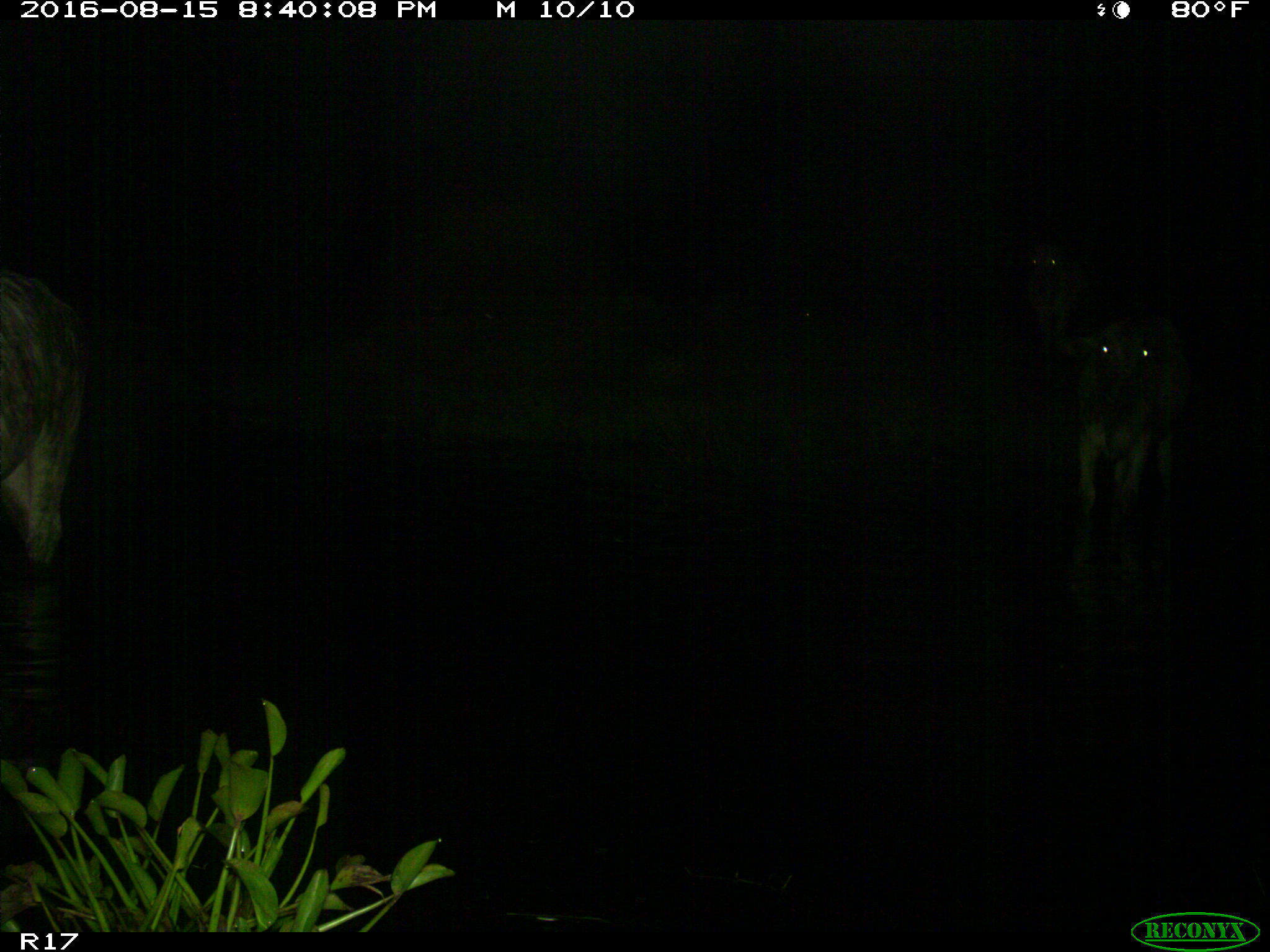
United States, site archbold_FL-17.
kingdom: Animalia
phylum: Chordata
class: Mammalia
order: Artiodactyla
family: Bovidae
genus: Bos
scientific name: Bos taurus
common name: domestic cow